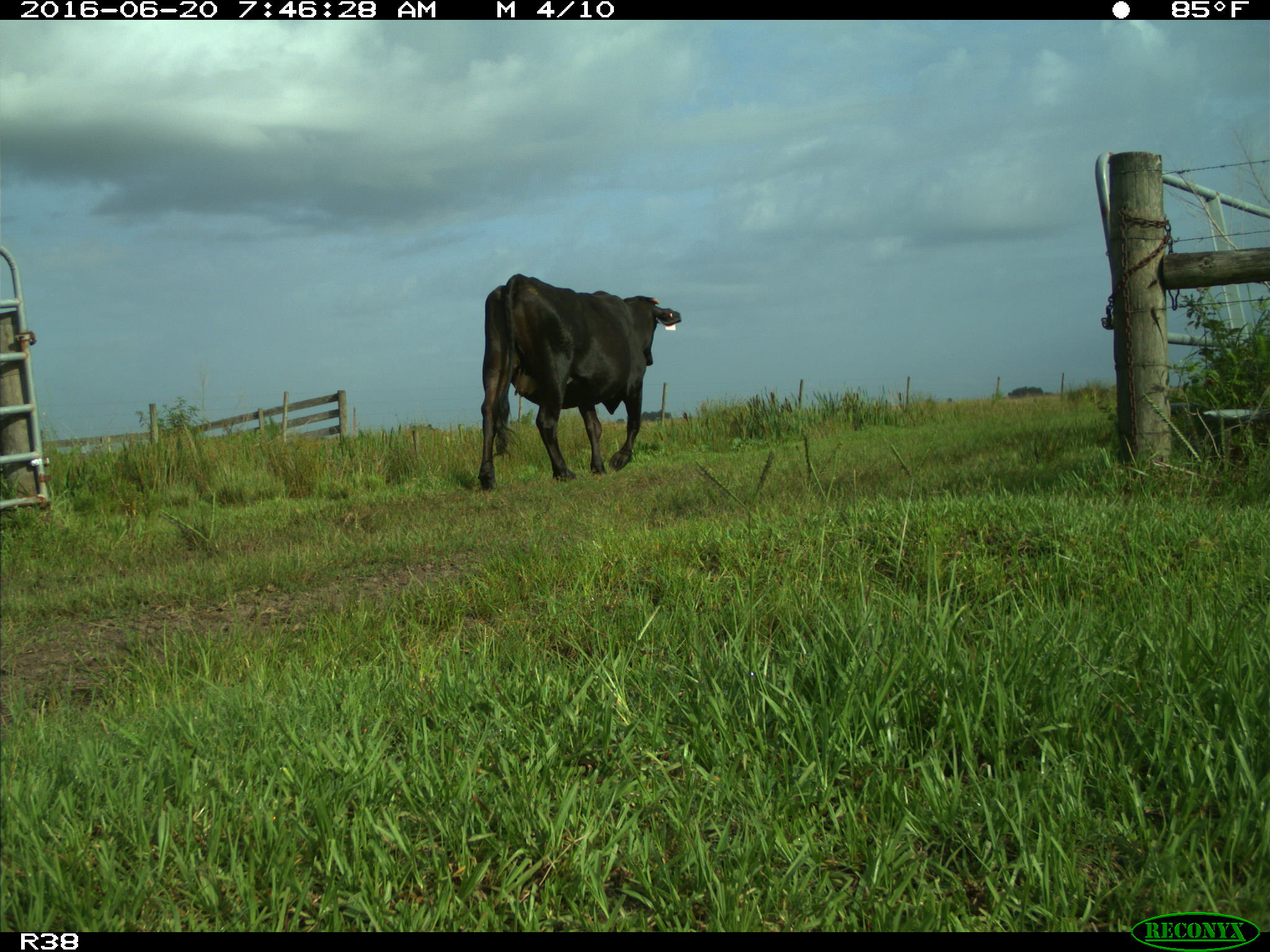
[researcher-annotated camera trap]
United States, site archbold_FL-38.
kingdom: Animalia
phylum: Chordata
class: Mammalia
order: Artiodactyla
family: Bovidae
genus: Bos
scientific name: Bos taurus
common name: domestic cow